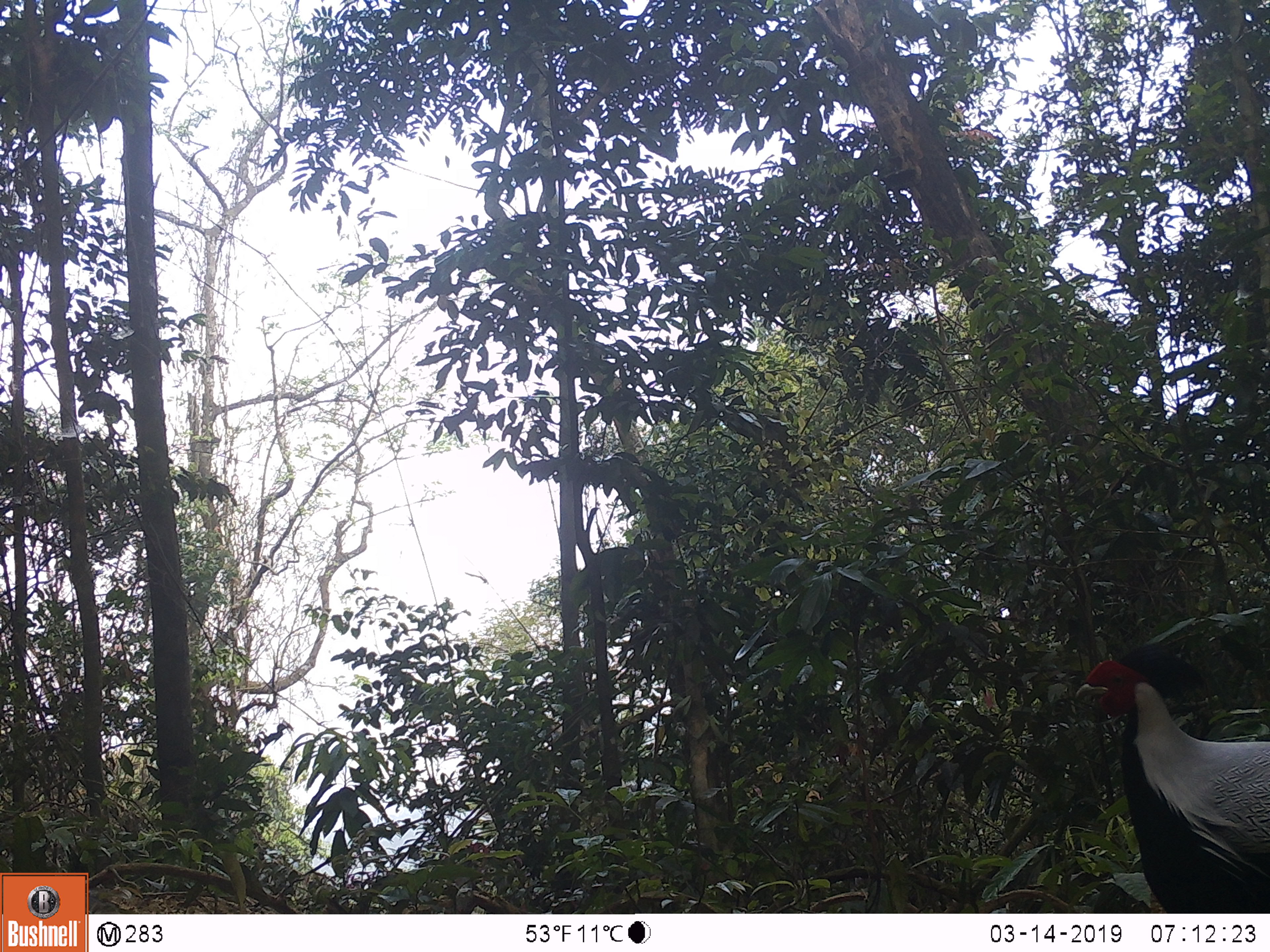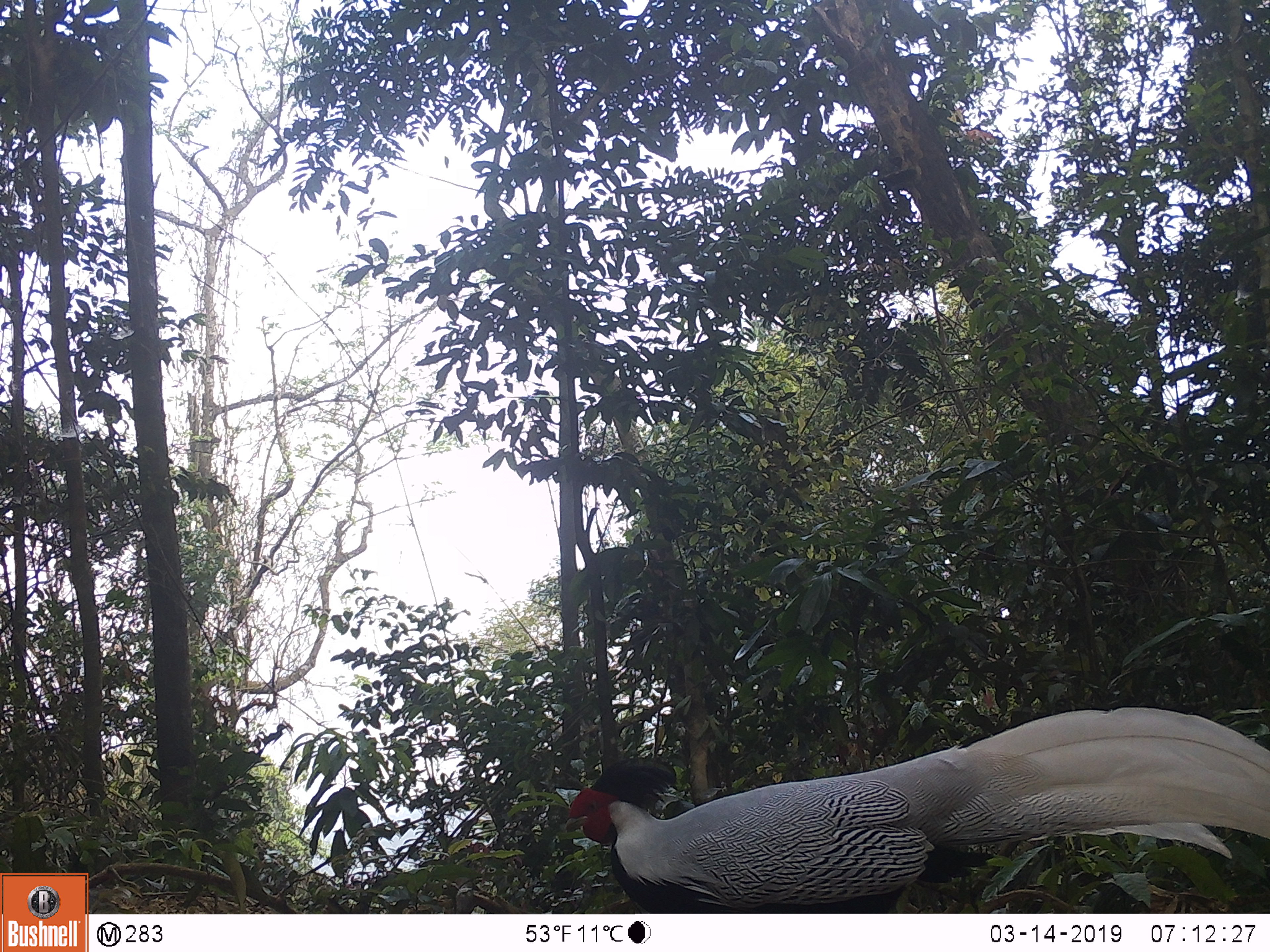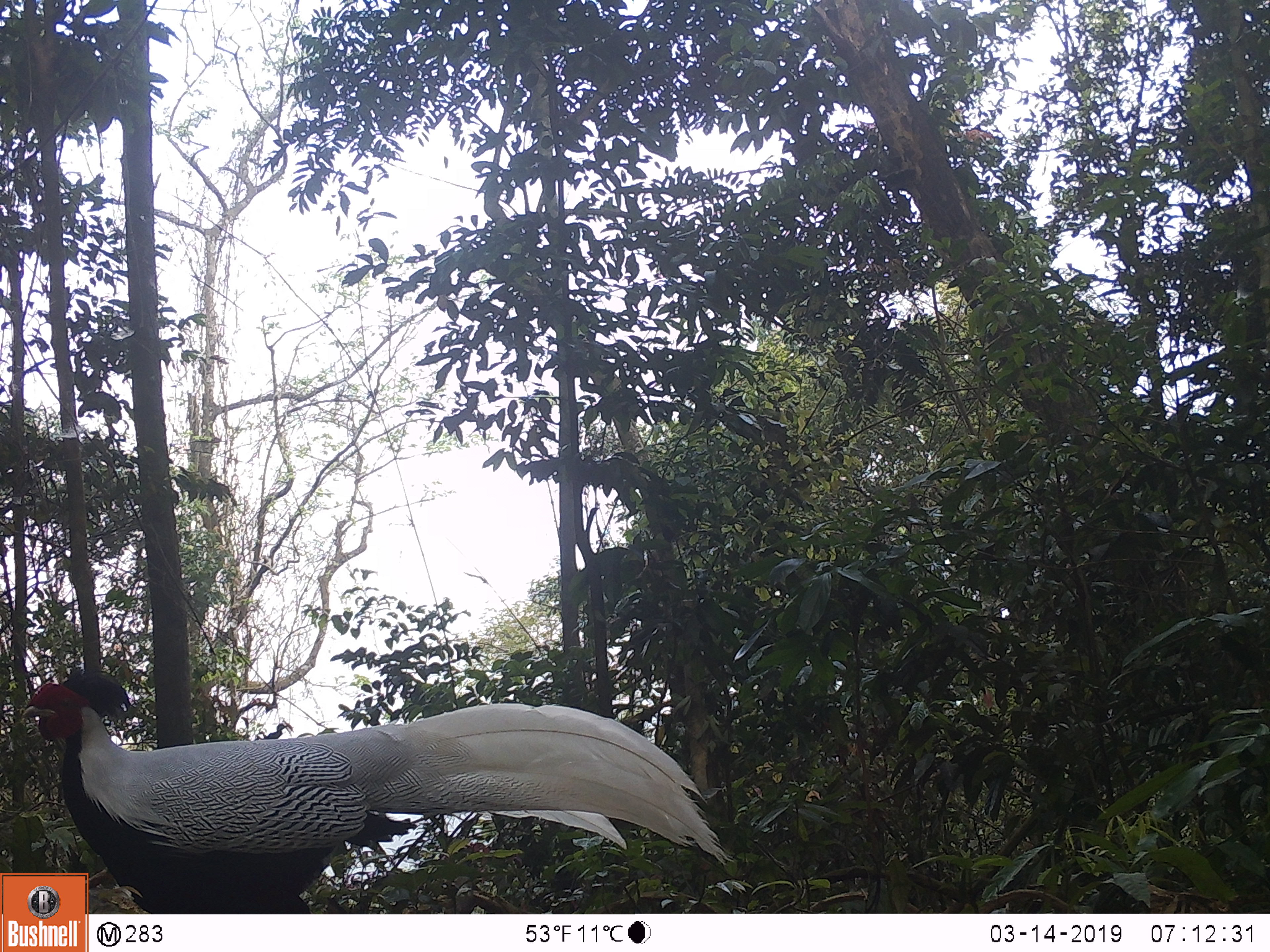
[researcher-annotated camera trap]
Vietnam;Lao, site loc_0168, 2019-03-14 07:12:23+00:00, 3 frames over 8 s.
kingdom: Animalia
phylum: Chordata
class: Aves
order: Galliformes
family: Phasianidae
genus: Lophura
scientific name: Lophura nycthemera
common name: silver pheasant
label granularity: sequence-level